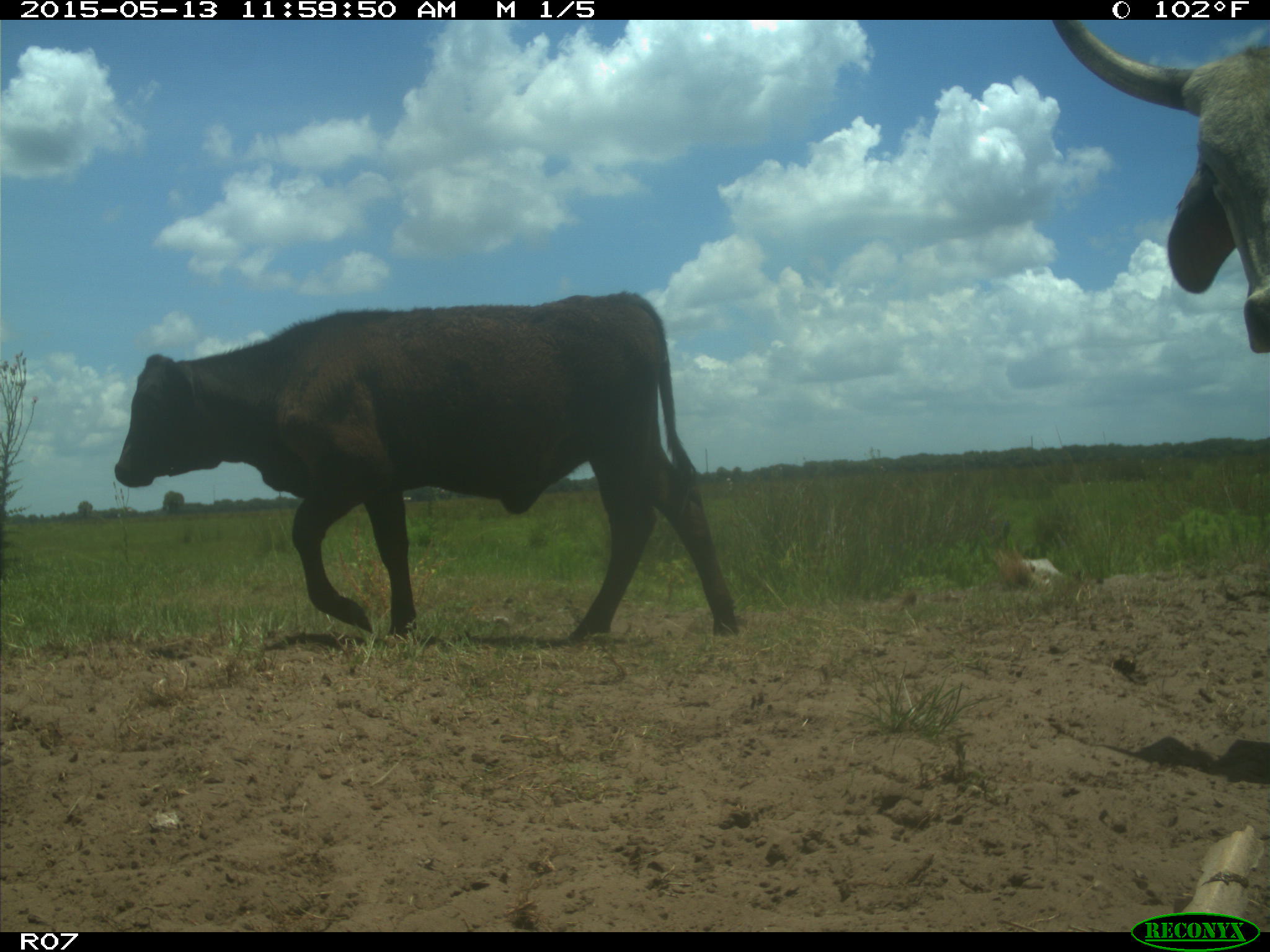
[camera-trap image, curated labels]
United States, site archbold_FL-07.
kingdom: Animalia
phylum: Chordata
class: Mammalia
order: Artiodactyla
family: Bovidae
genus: Bos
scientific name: Bos taurus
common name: domestic cow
Bos taurus (domestic cow).